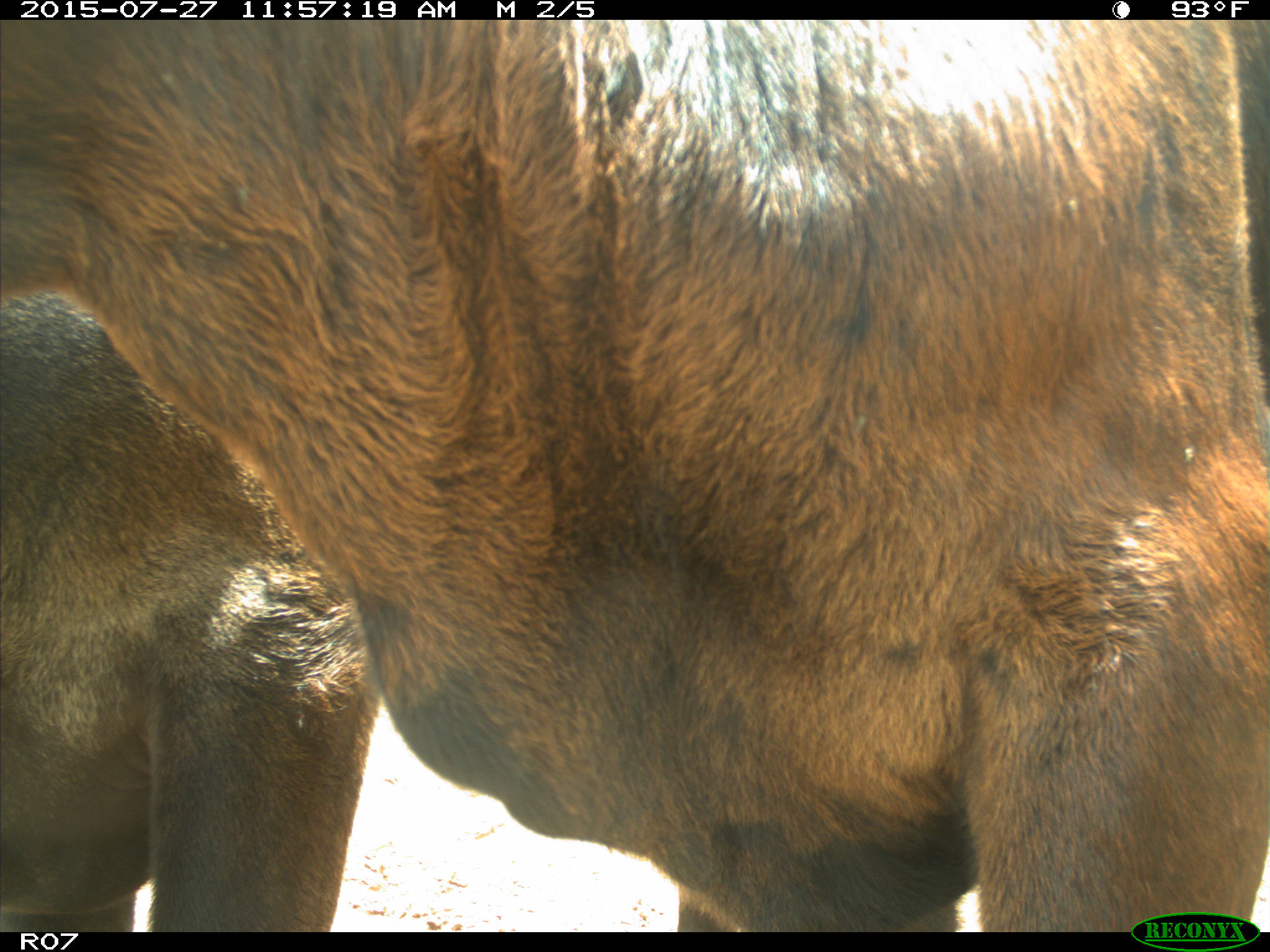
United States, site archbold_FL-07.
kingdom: Animalia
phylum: Chordata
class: Mammalia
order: Artiodactyla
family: Bovidae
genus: Bos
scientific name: Bos taurus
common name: domestic cow